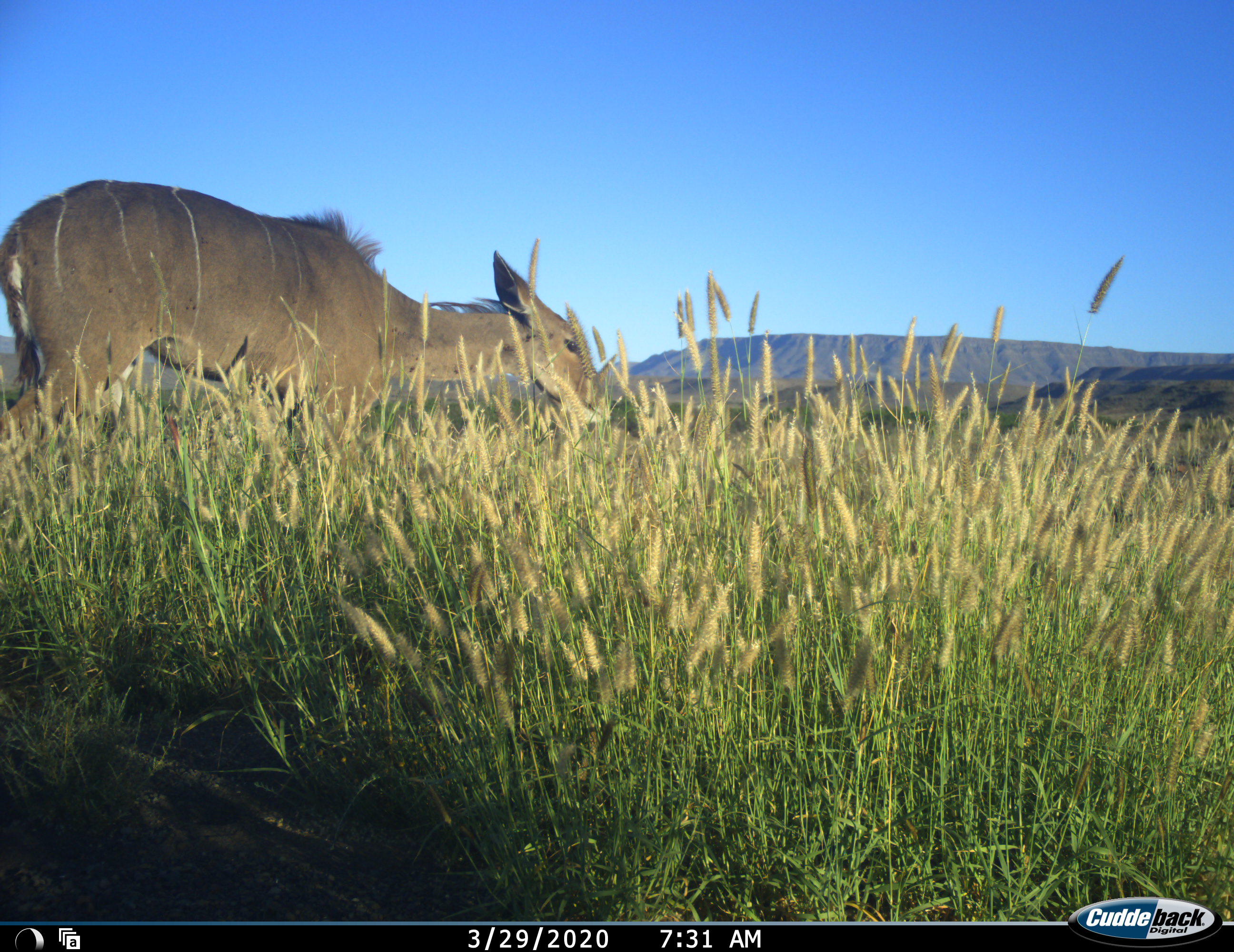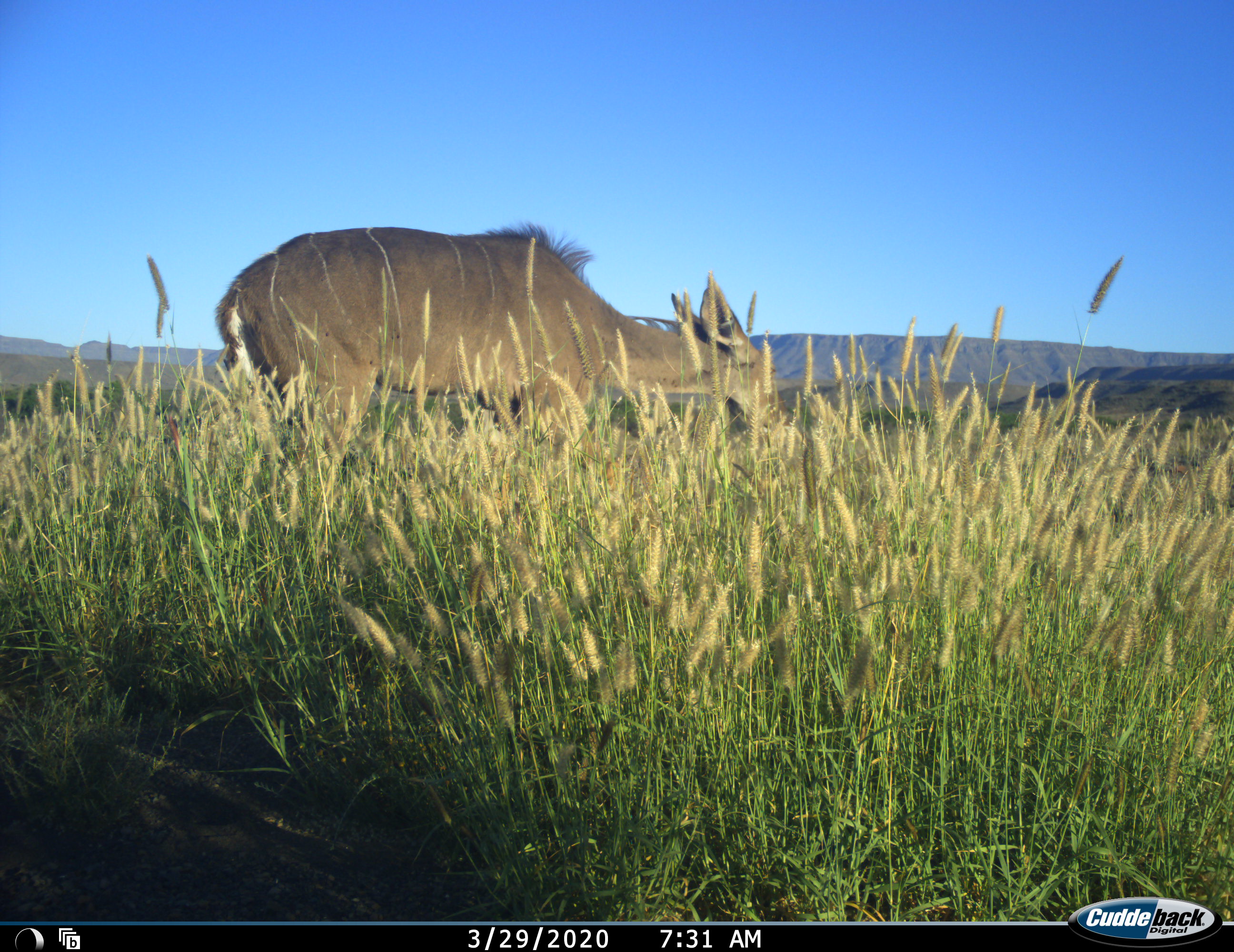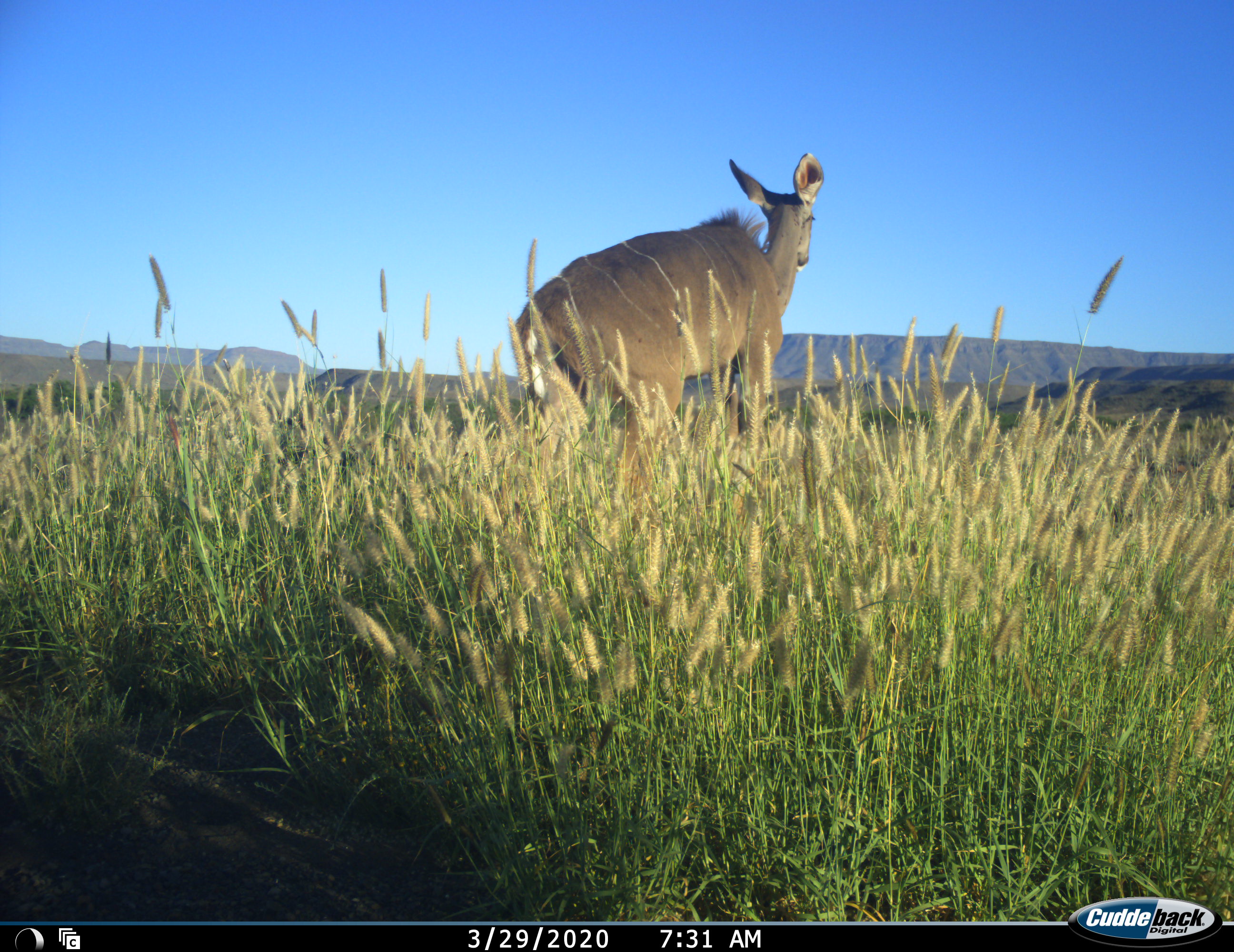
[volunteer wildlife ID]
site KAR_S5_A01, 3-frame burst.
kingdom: Animalia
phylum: Chordata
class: Mammalia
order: Artiodactyla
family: Bovidae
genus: Tragelaphus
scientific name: Tragelaphus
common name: kudu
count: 1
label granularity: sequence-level